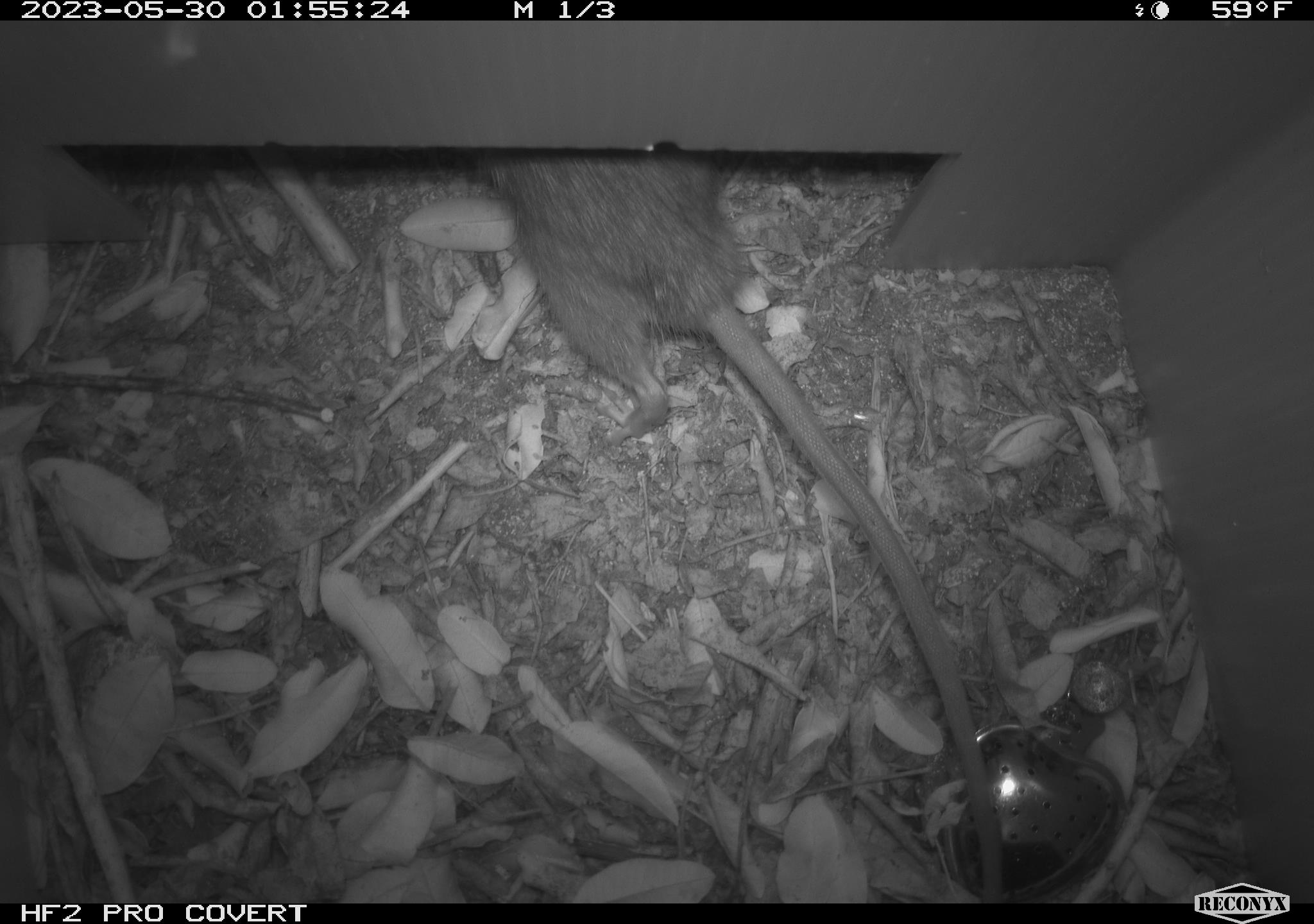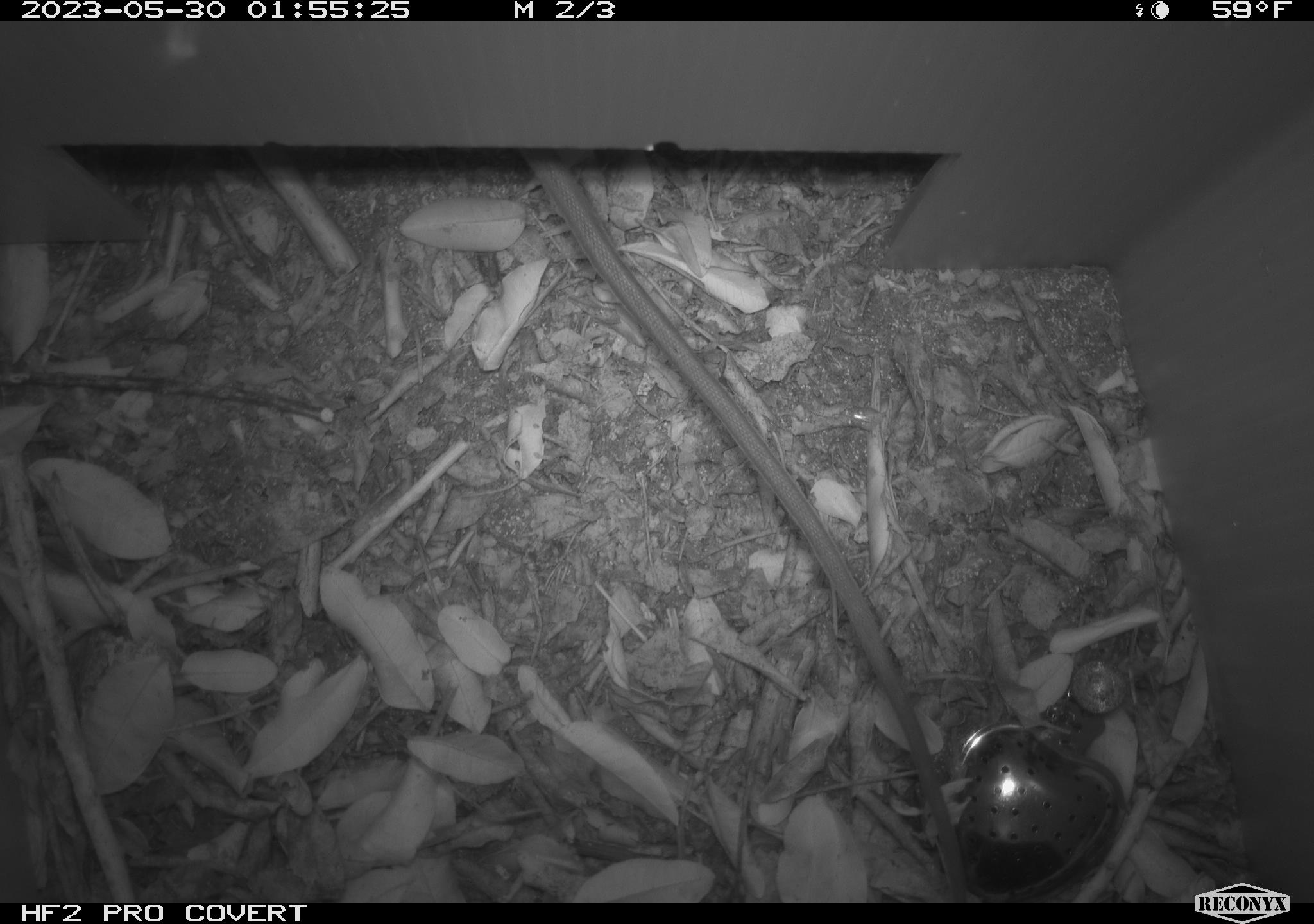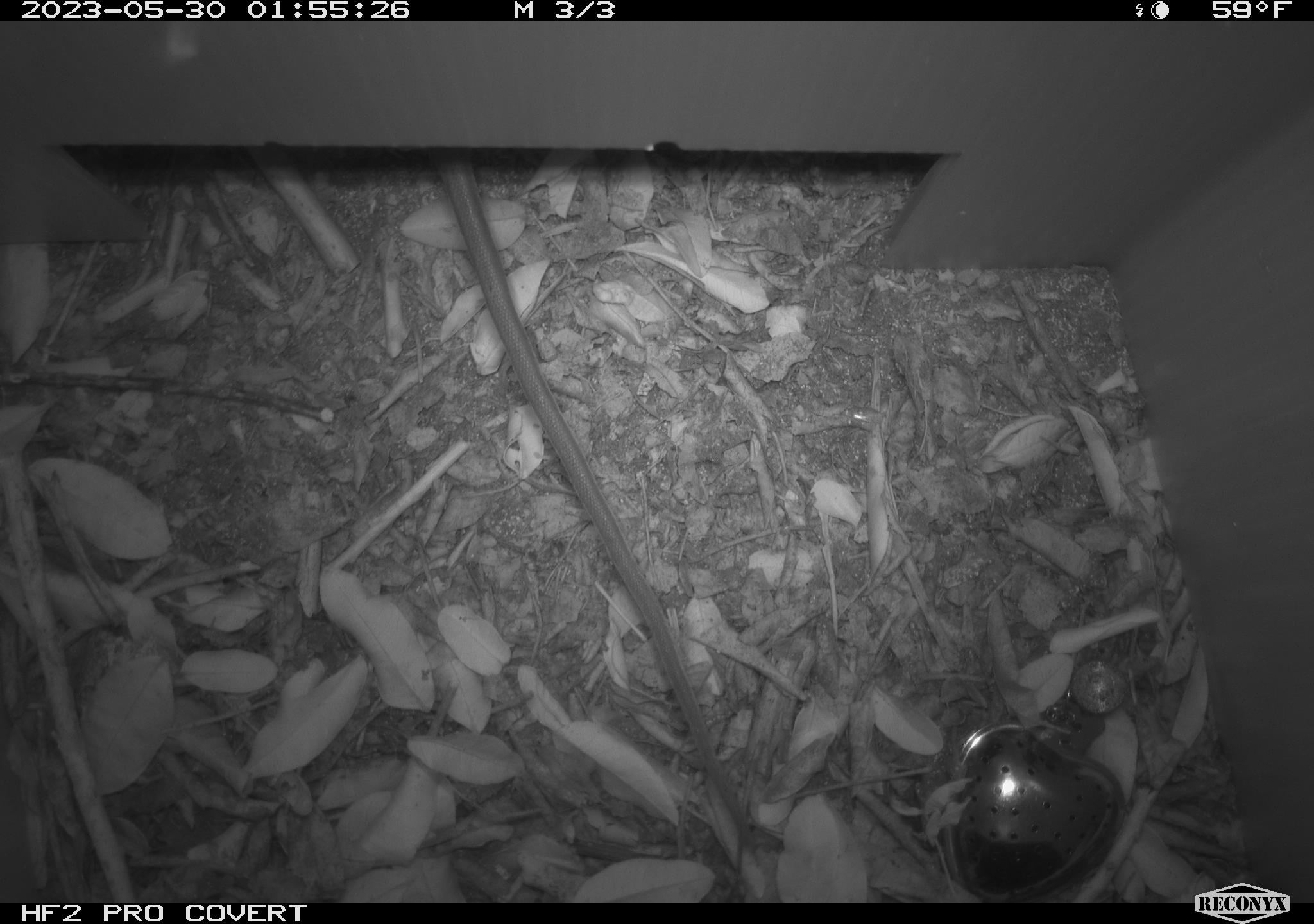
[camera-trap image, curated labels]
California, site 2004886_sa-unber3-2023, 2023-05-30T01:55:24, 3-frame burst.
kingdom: Animalia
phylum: Chordata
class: Mammalia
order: Rodentia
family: Muridae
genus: Rattus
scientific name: Rattus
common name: rat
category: rattus species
Rattus species (rat) (Rattus).